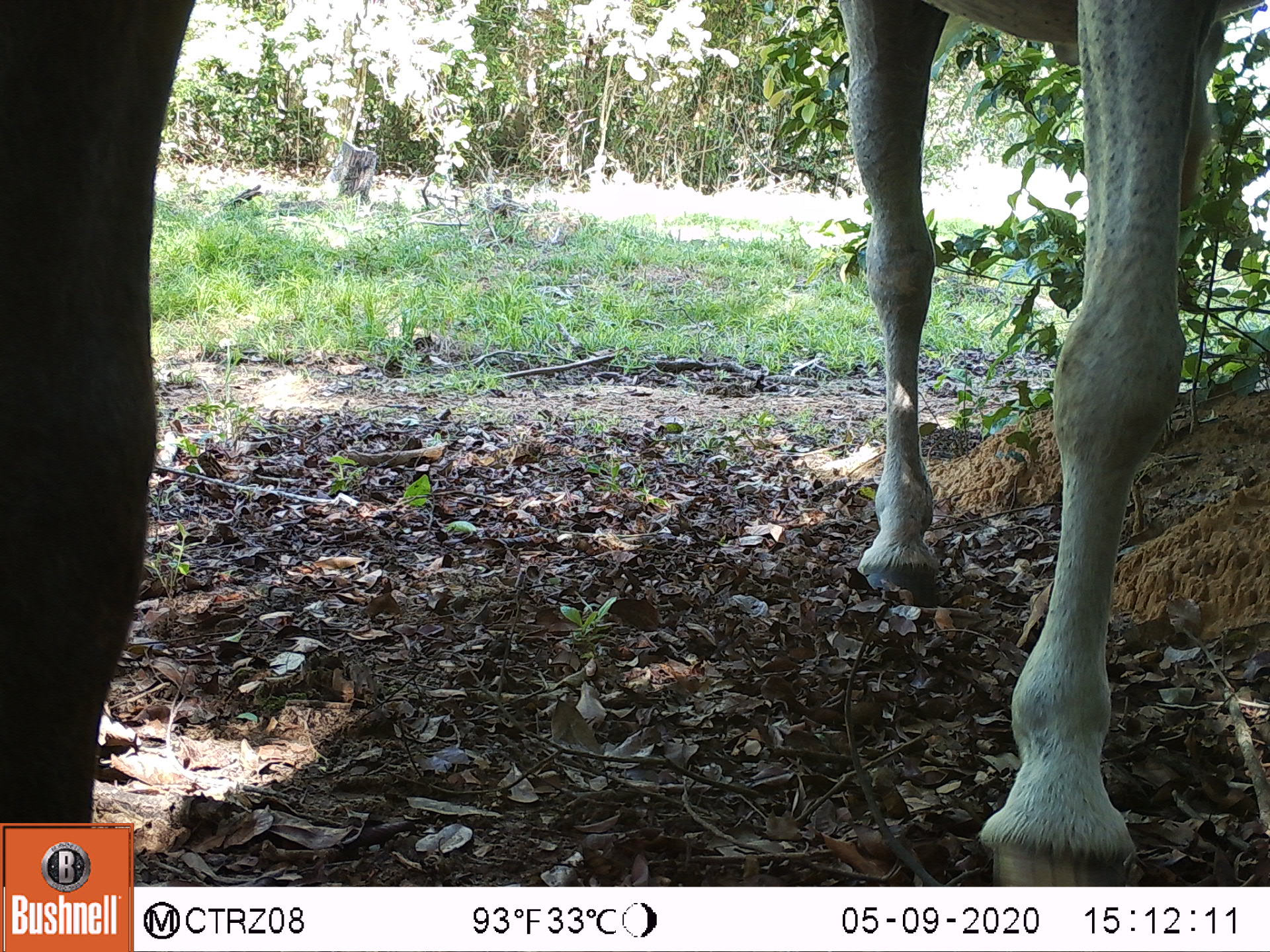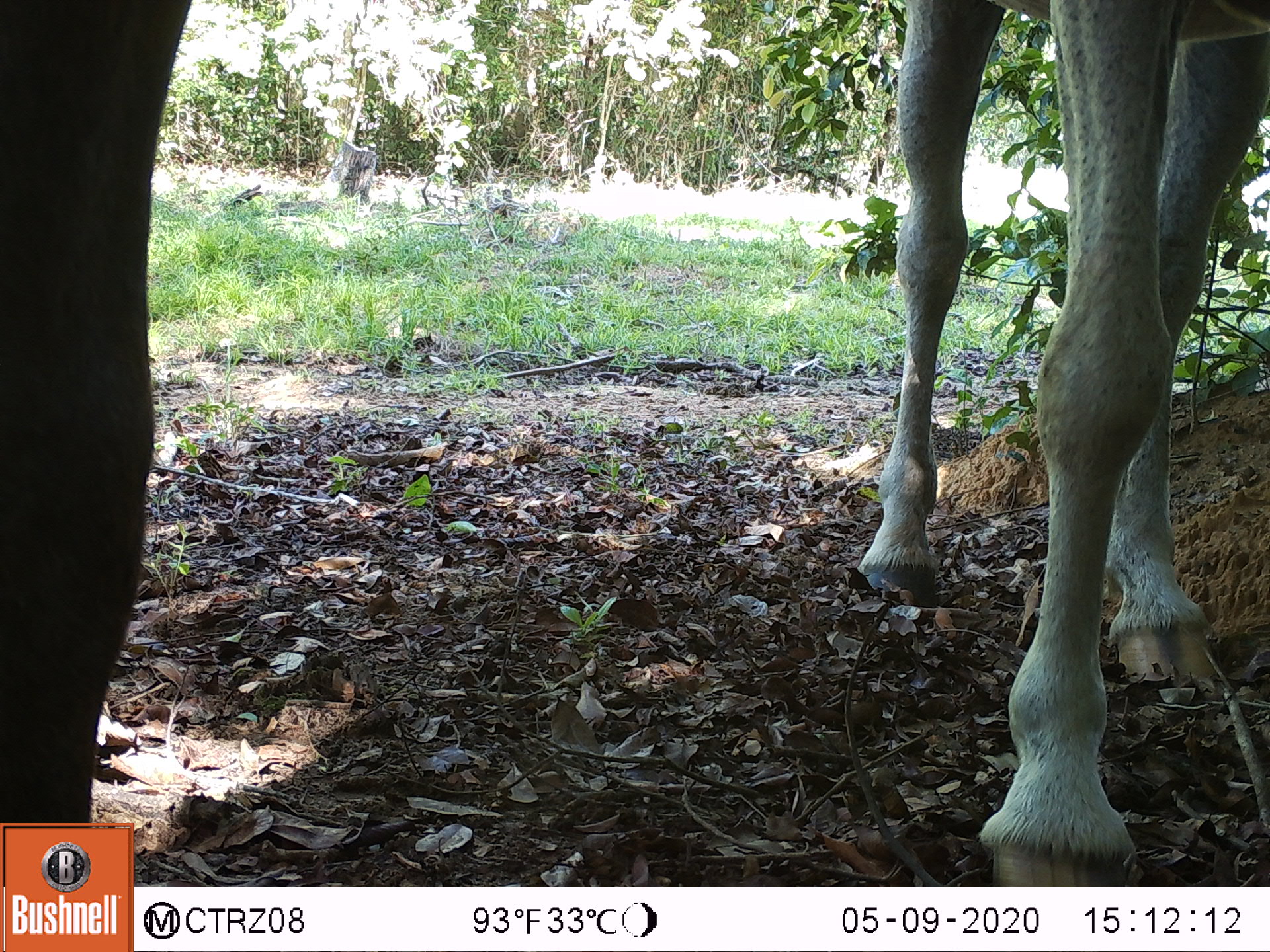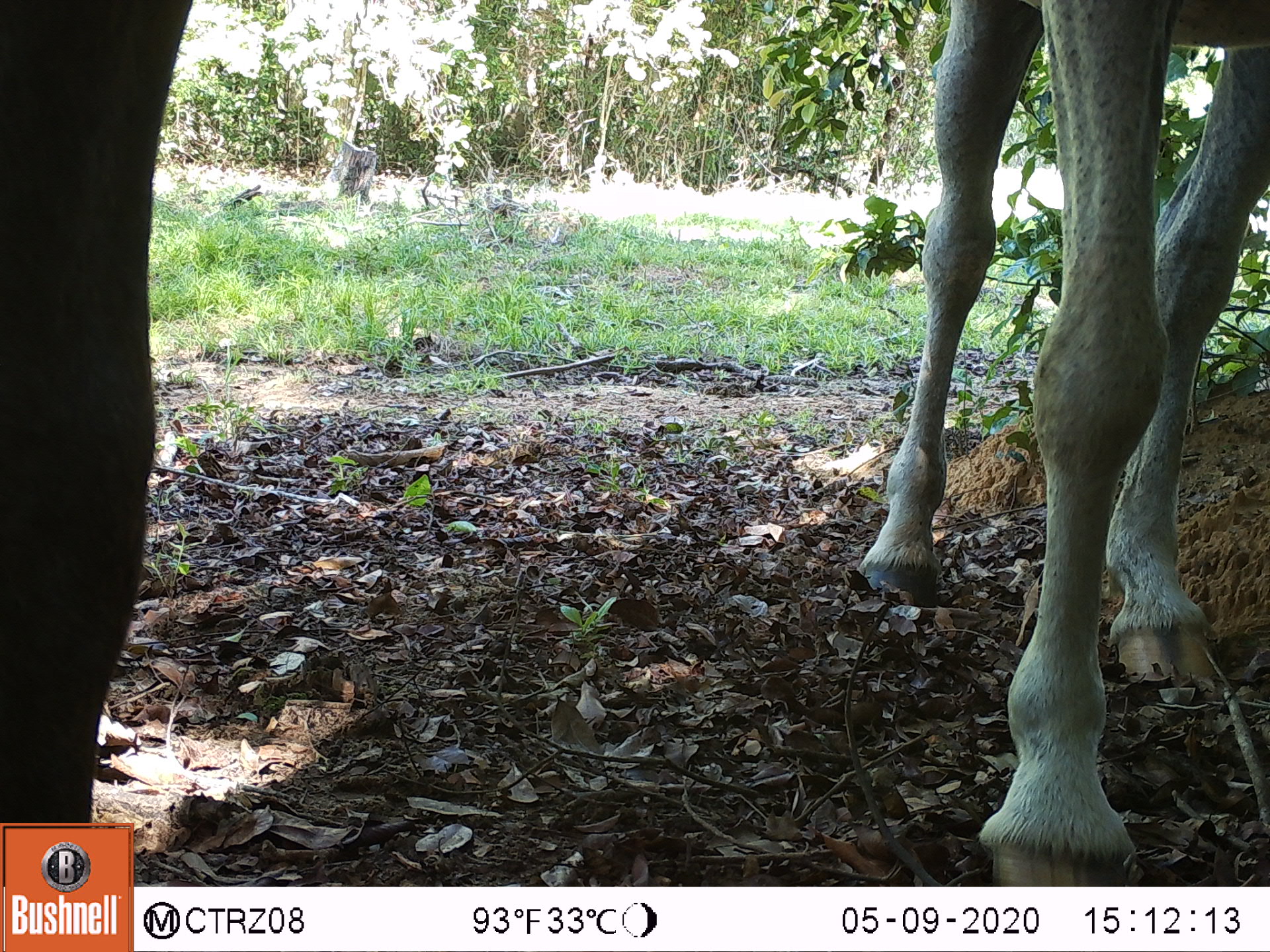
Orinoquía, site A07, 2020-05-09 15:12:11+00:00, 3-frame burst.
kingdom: Animalia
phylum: Chordata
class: Mammalia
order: Perissodactyla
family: Equidae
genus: Equus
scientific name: Equus caballus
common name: domestic horse